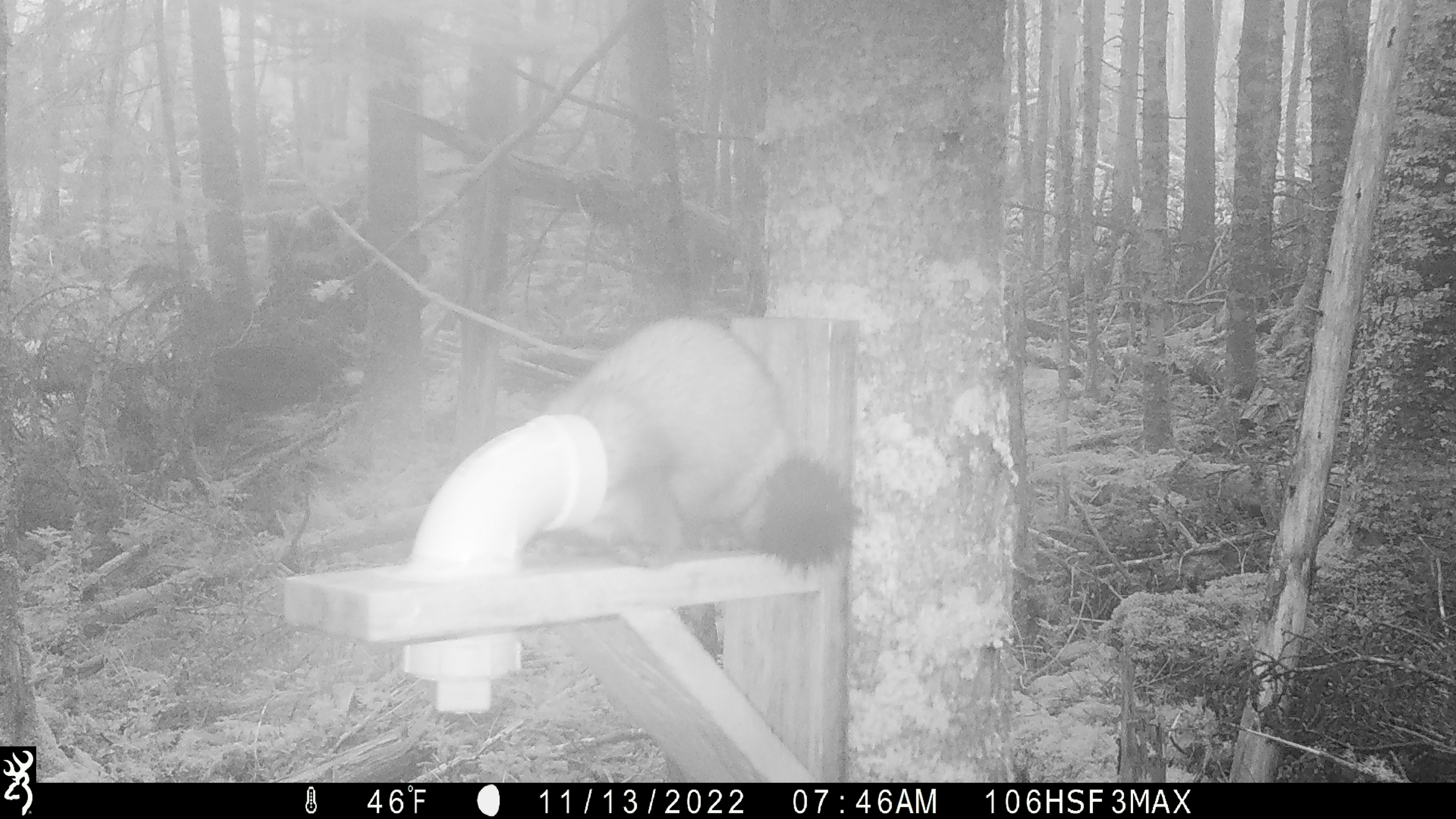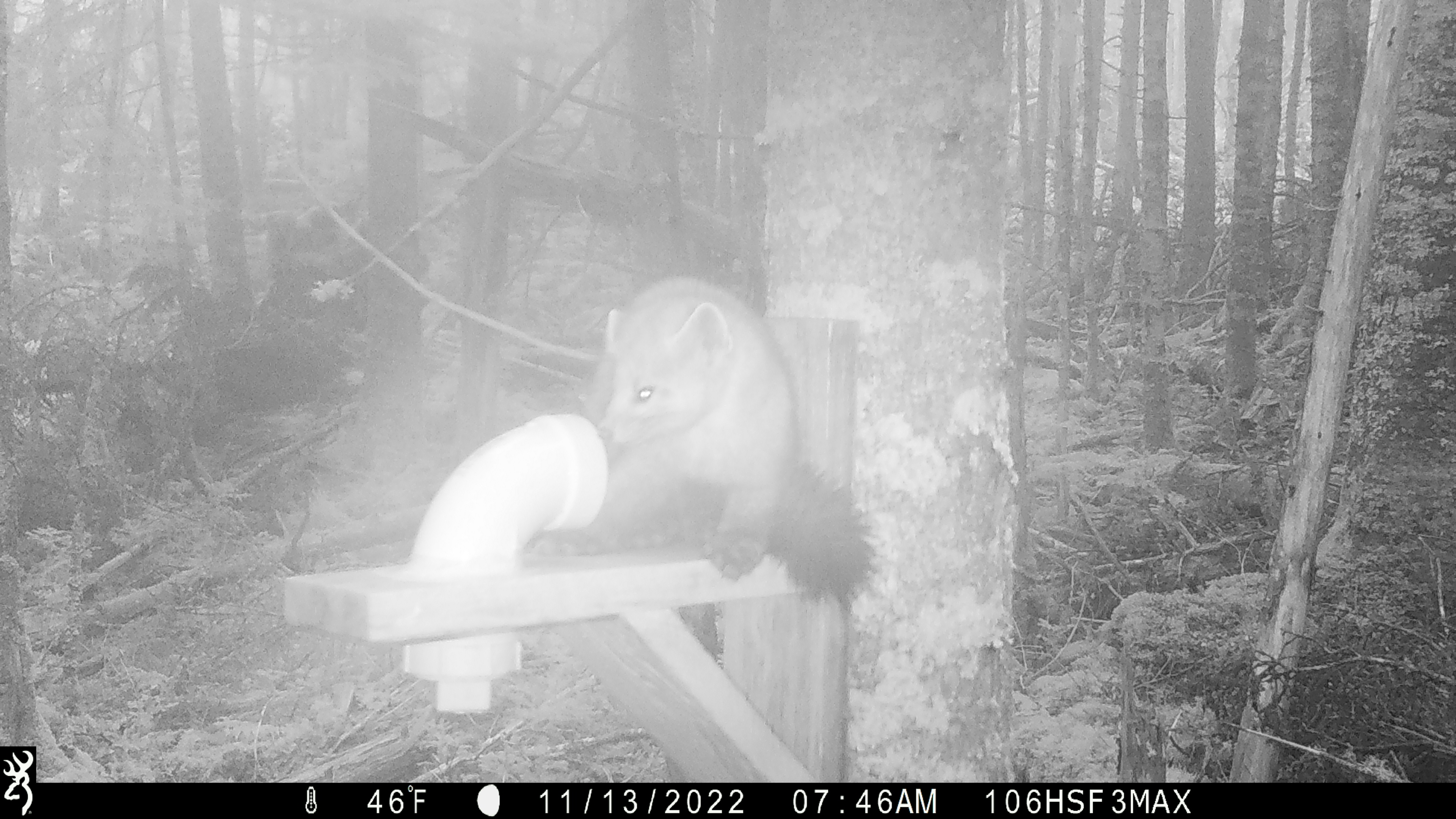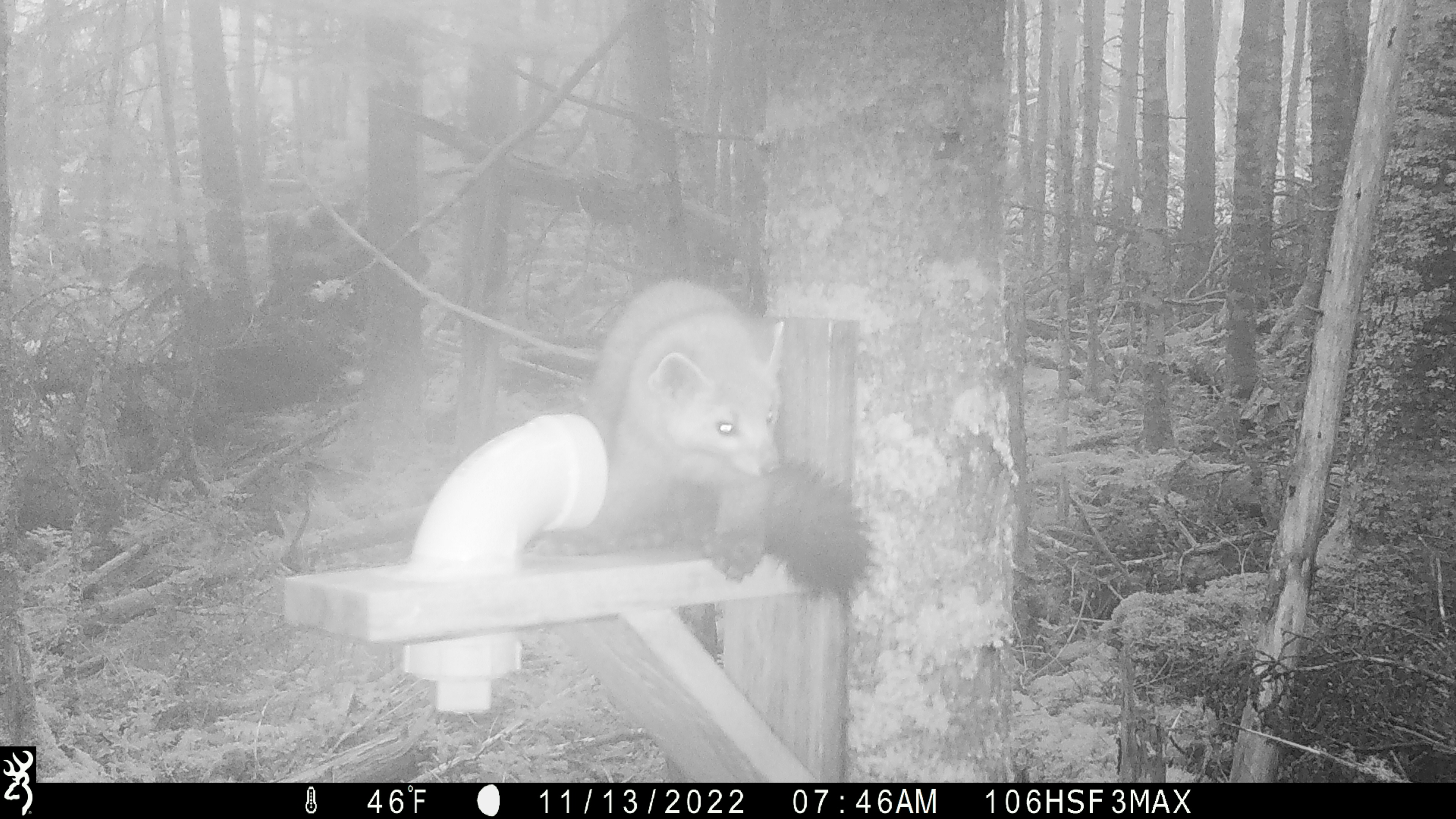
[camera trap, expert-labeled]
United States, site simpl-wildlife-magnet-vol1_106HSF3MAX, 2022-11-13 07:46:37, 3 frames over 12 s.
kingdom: Animalia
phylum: Chordata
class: Mammalia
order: Carnivora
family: Mustelidae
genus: Martes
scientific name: Martes americana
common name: american marten